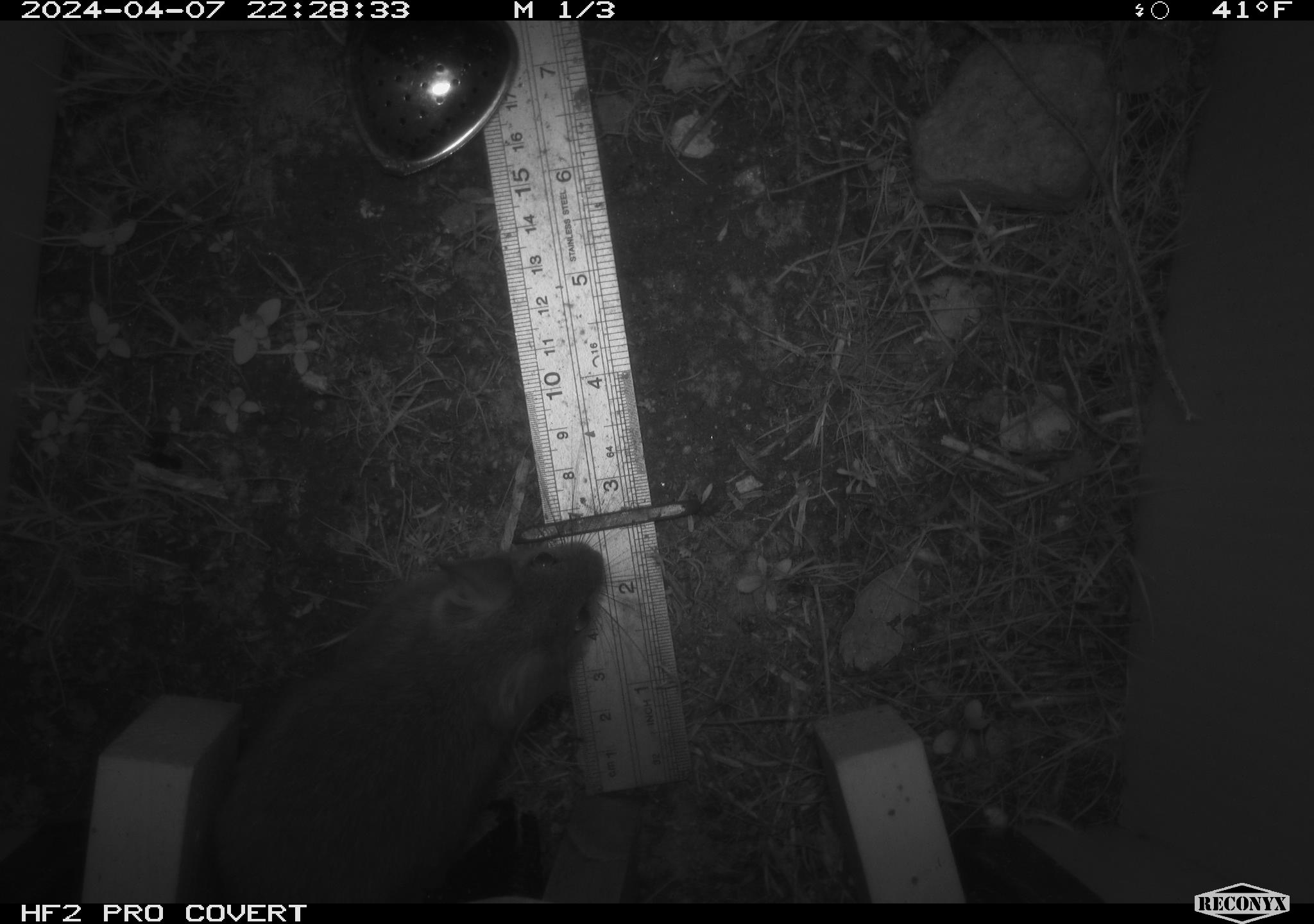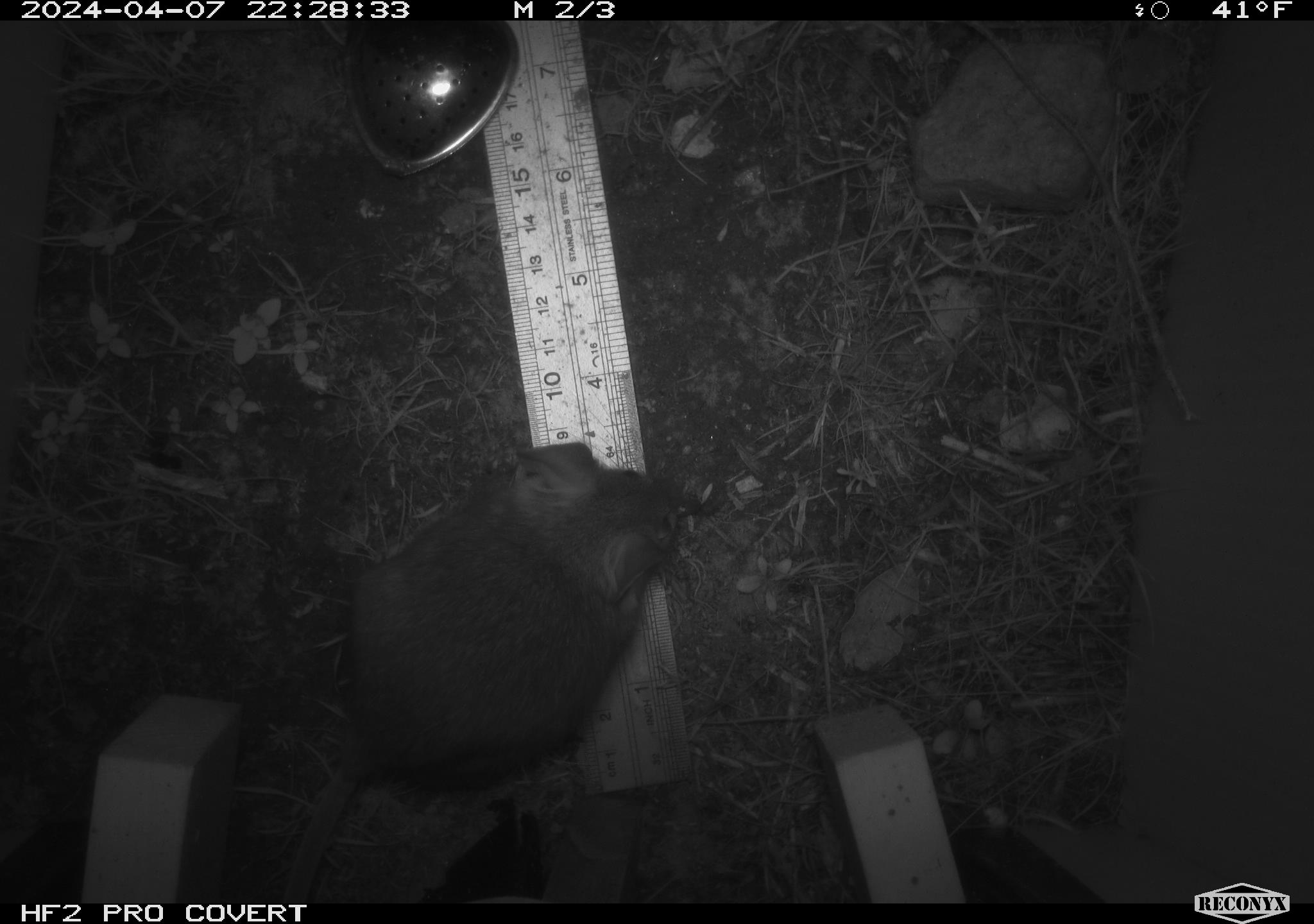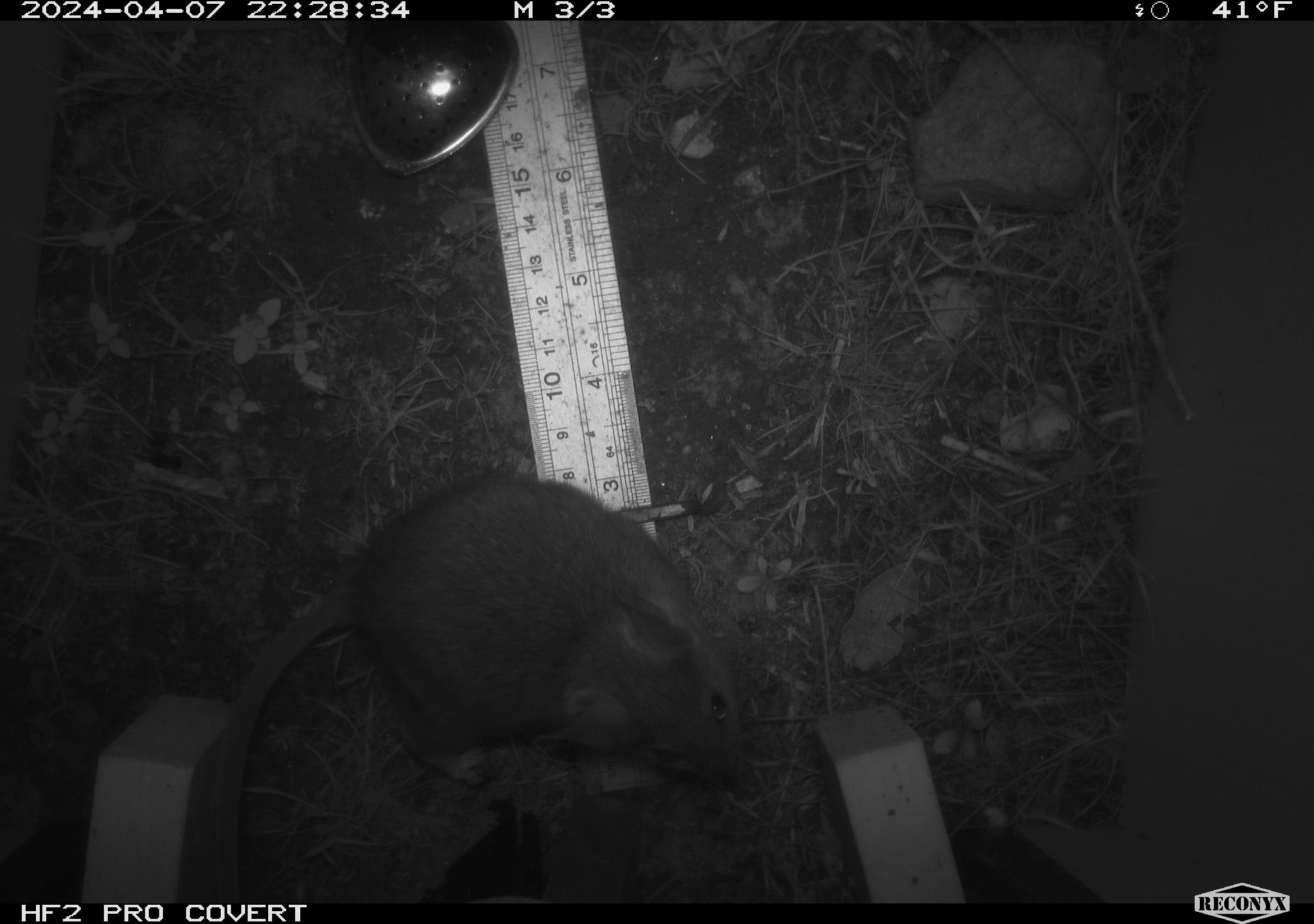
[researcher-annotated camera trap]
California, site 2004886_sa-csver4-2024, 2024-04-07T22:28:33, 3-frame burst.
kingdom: Animalia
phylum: Chordata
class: Mammalia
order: Rodentia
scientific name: Rodentia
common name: mouse species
Mouse species (Rodentia).